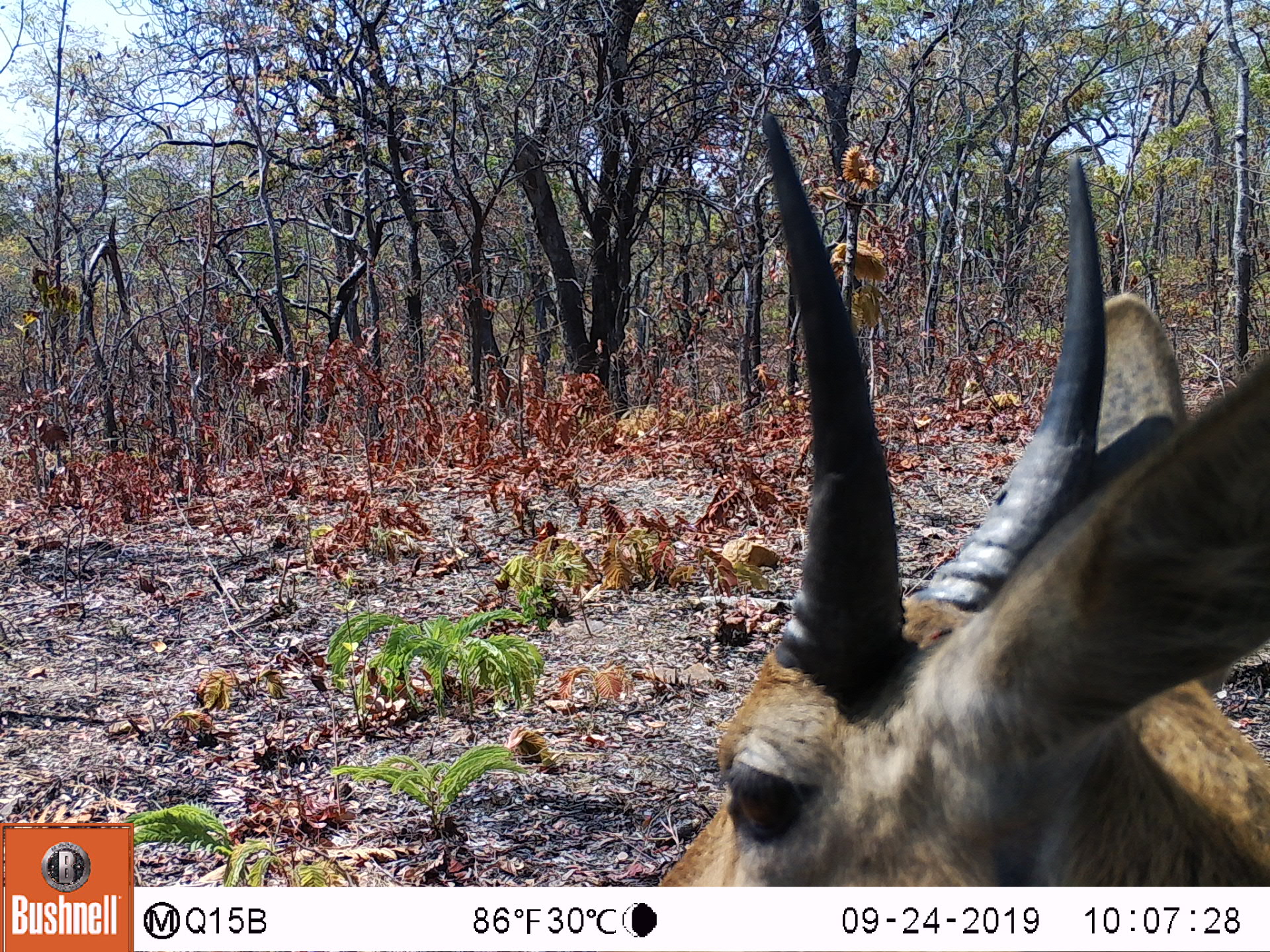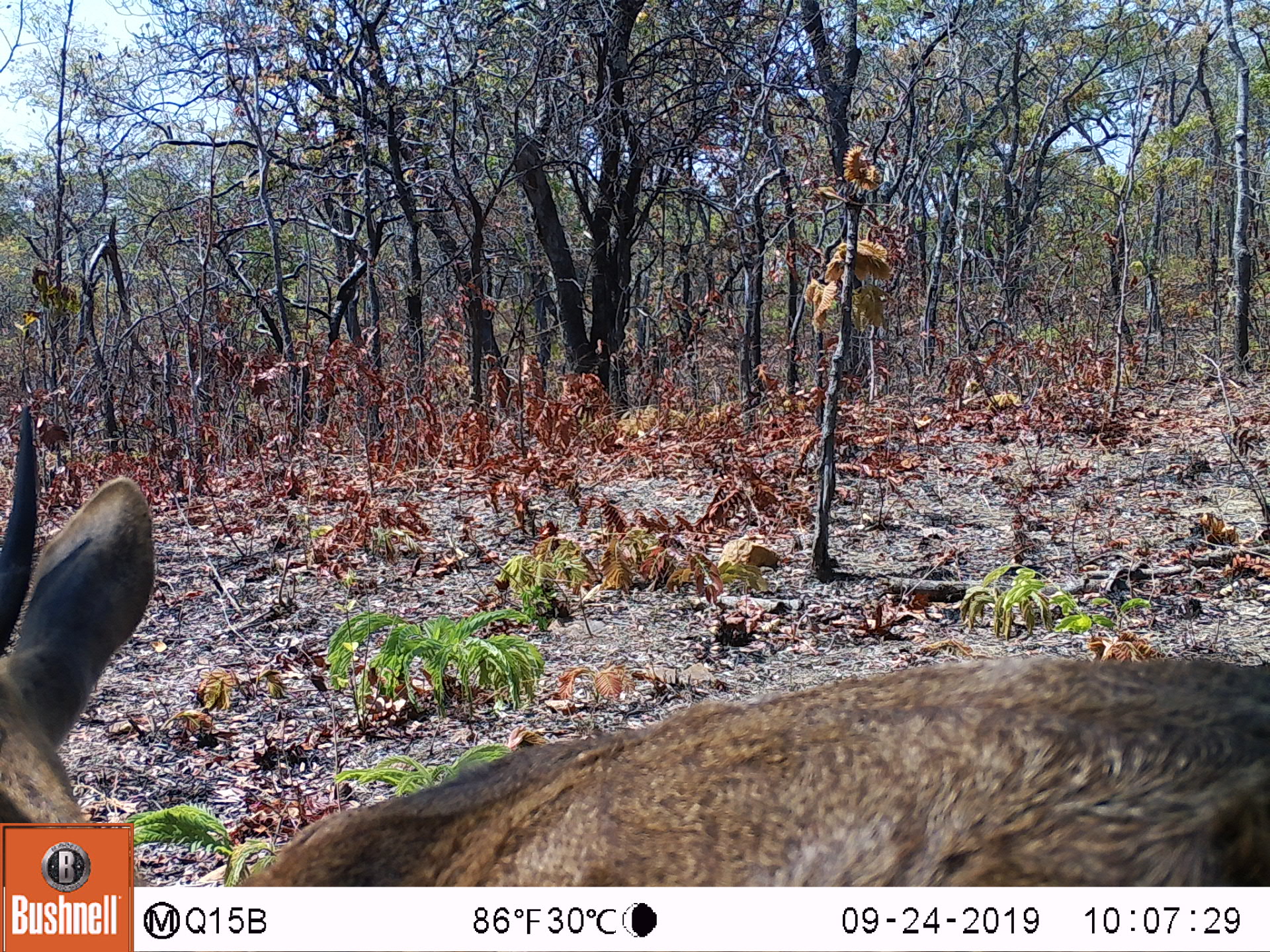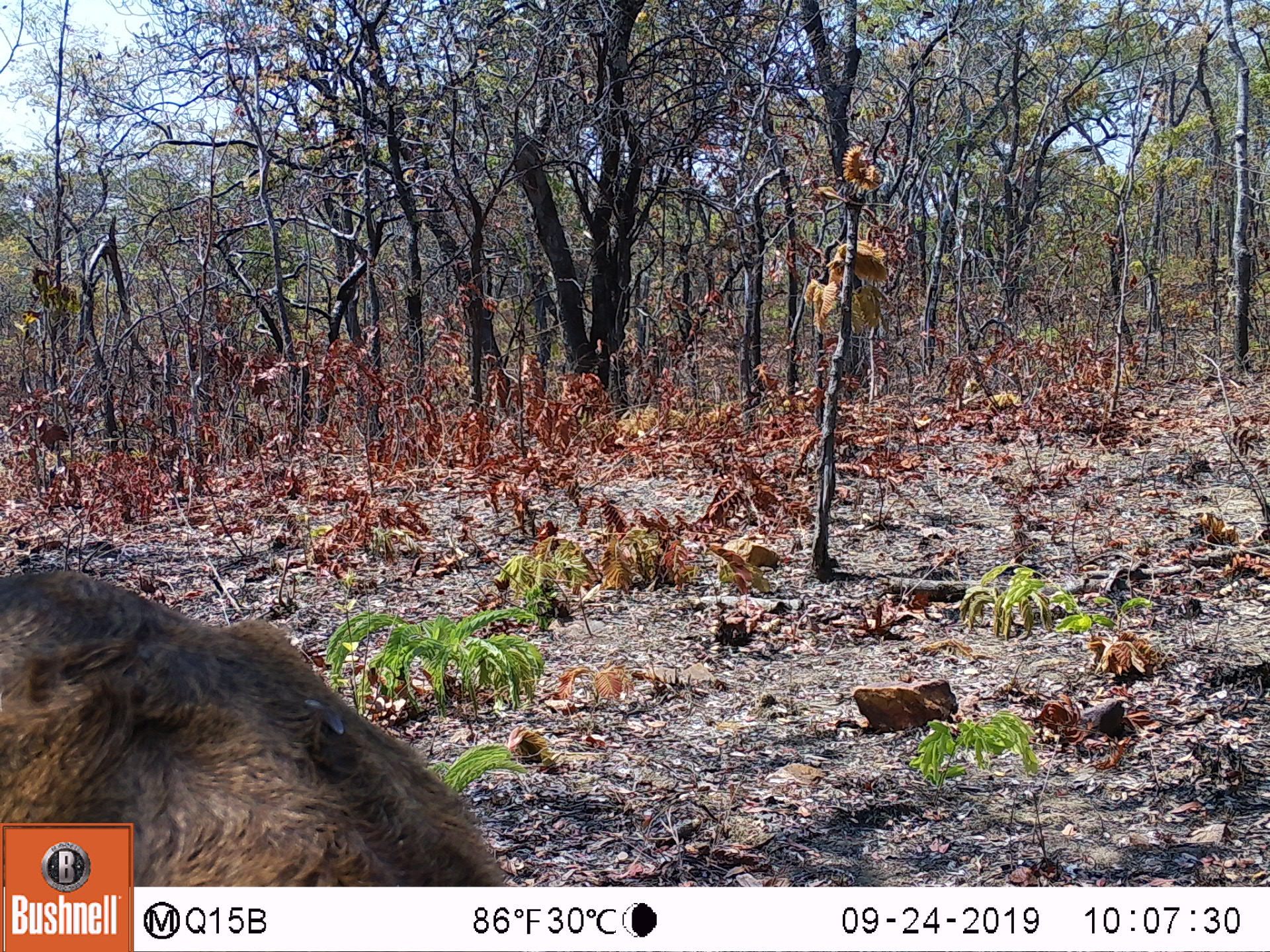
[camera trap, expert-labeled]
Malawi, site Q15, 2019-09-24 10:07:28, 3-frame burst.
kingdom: Animalia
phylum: Chordata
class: Mammalia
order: Artiodactyla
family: Bovidae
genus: Redunca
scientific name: Redunca arundinum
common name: southern reedbuck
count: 1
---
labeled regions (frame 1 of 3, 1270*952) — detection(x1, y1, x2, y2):
southern reedbuck: detection(668, 112, 1268, 882)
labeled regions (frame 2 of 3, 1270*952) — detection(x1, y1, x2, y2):
southern reedbuck: detection(2, 400, 1262, 818)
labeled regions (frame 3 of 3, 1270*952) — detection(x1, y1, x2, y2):
southern reedbuck: detection(8, 523, 502, 819)